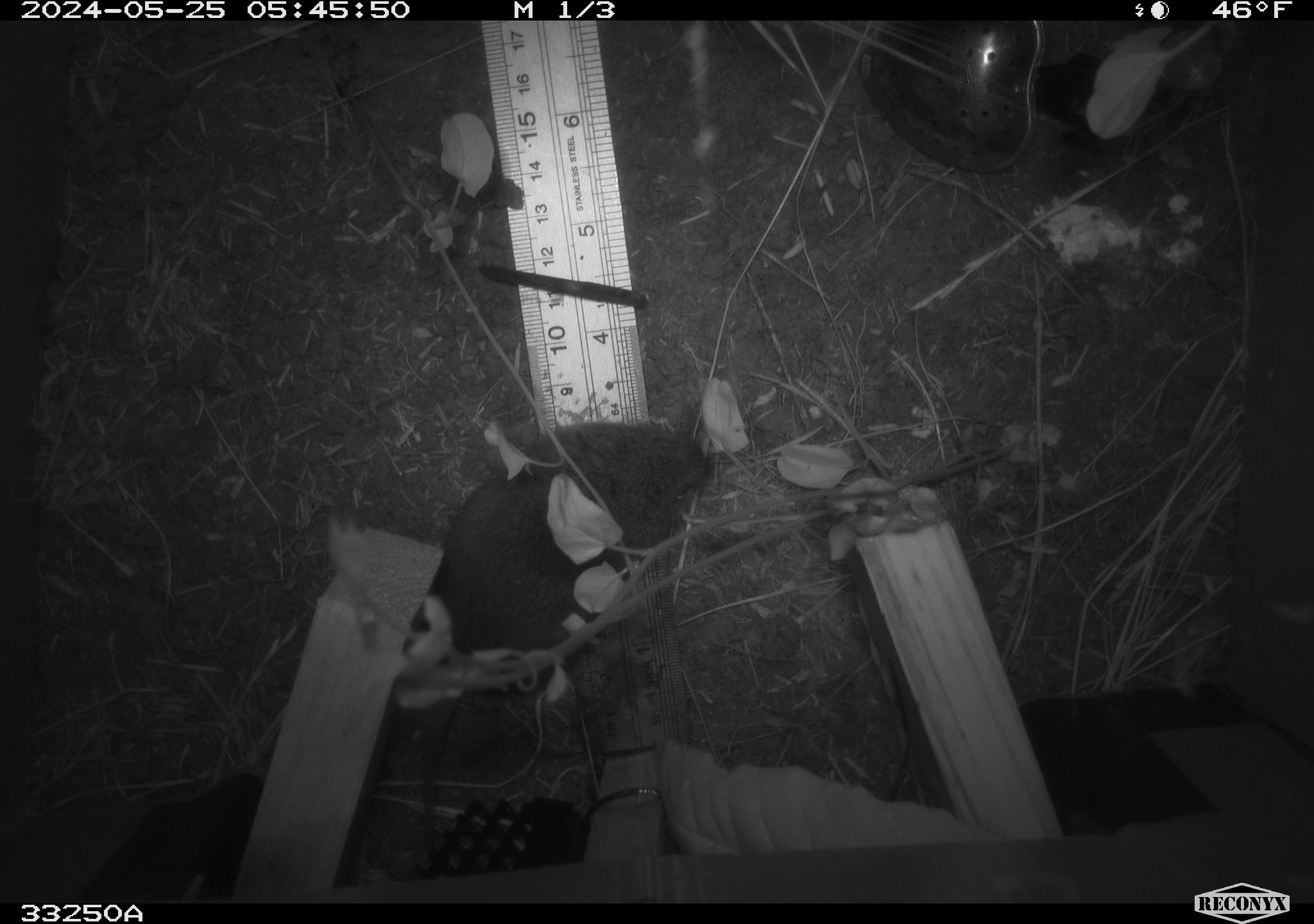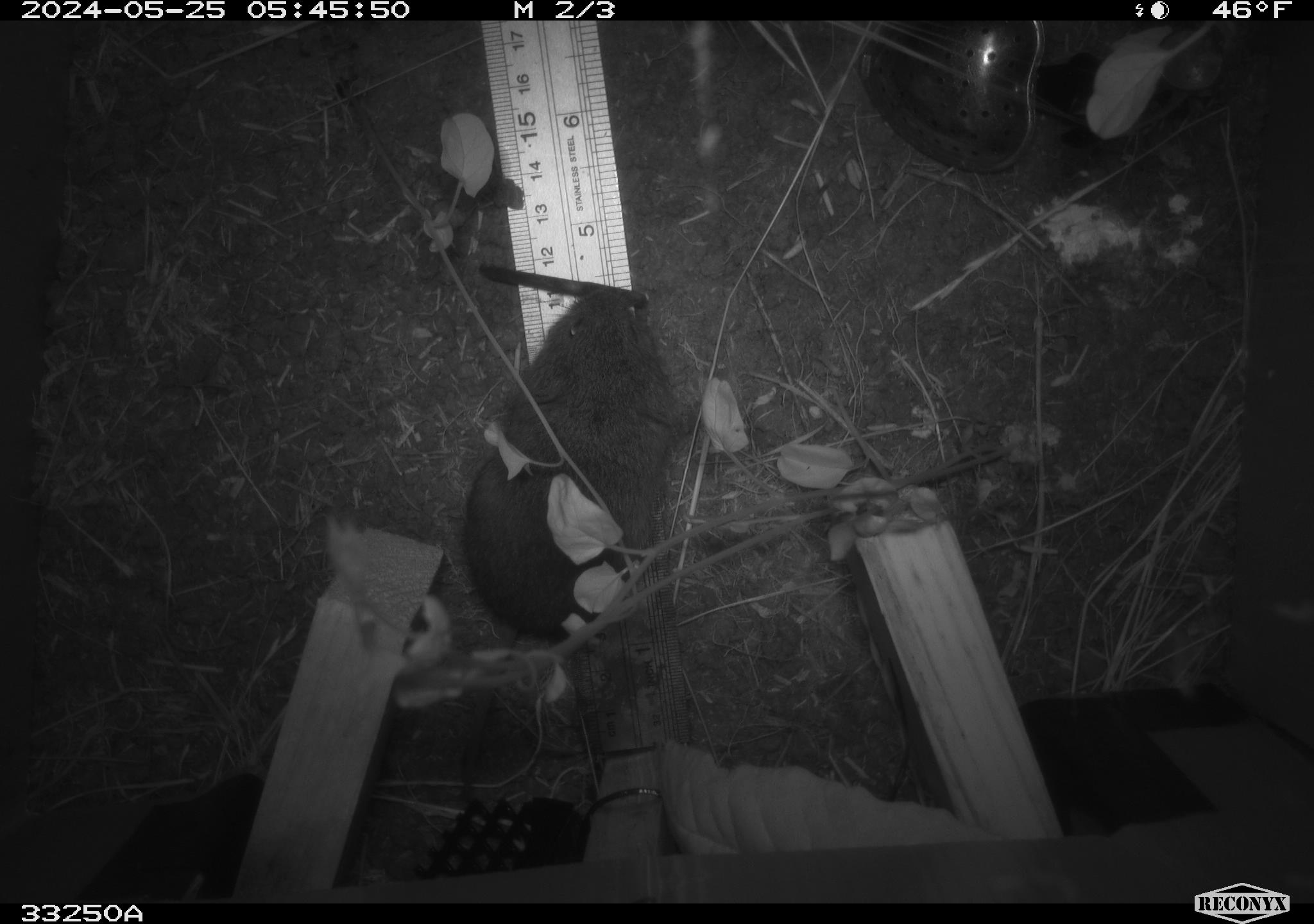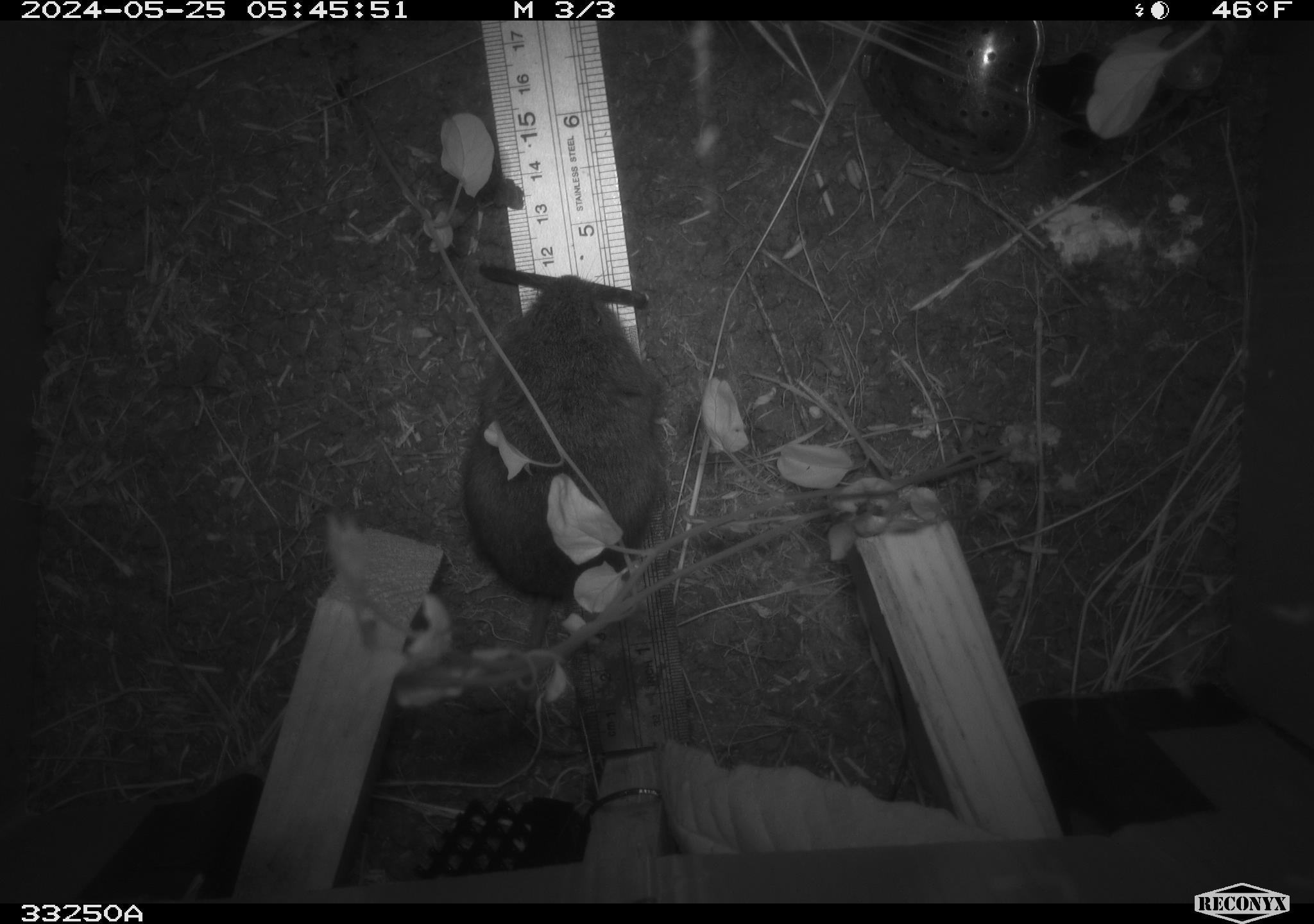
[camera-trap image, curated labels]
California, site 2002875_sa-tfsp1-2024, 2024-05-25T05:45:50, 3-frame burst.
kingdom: Animalia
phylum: Chordata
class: Mammalia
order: Rodentia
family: Cricetidae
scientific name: Arvicolinae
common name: voles, lemmings, and muskrats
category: arvicolinae subfamily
Arvicolinae subfamily (voles, lemmings, and muskrats) (Arvicolinae).